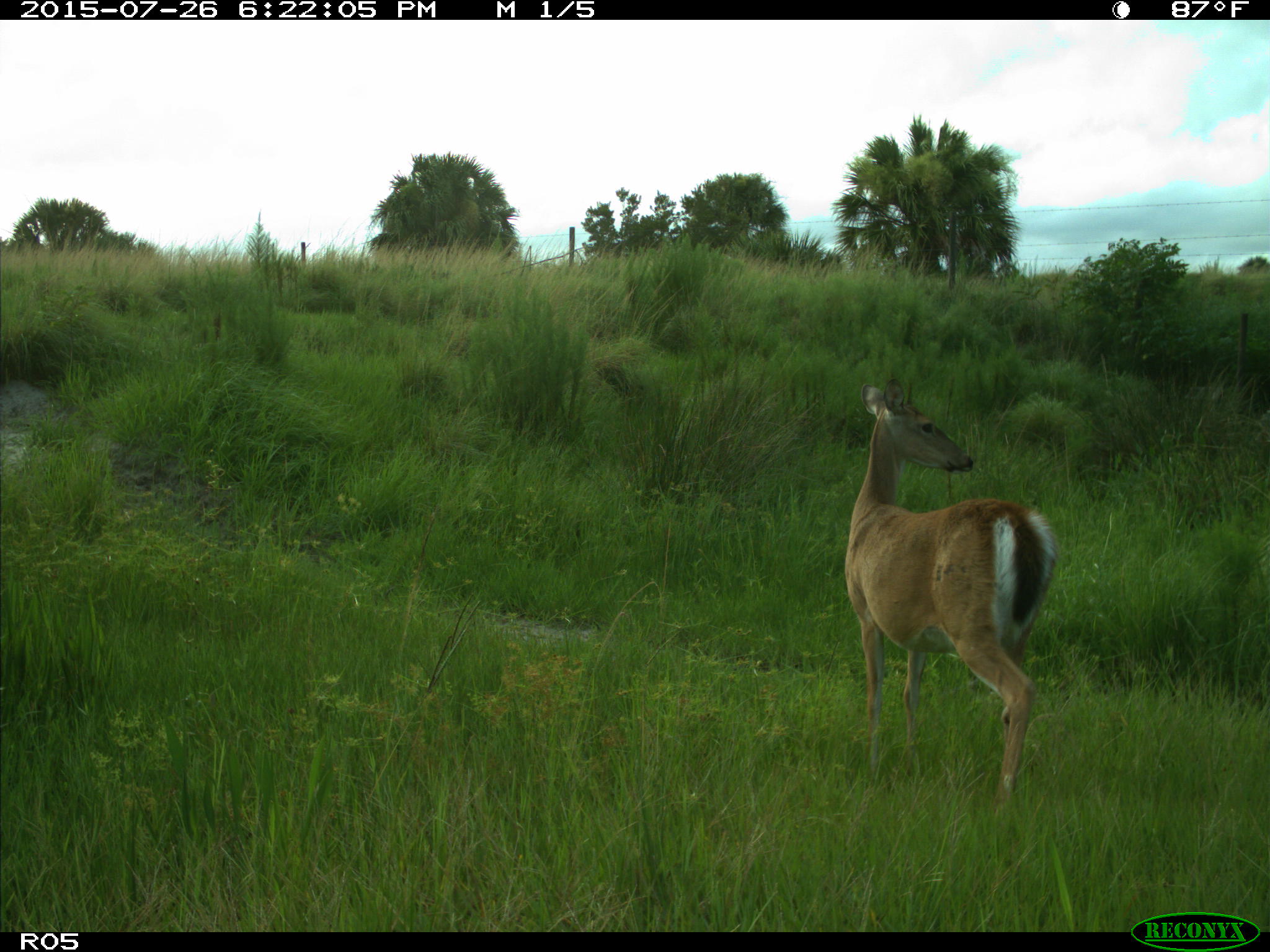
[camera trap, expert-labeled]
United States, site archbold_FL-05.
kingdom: Animalia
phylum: Chordata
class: Mammalia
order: Artiodactyla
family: Cervidae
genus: Odocoileus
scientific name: Odocoileus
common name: deer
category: unidentified deer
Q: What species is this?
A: Unidentified deer (deer) (Odocoileus).